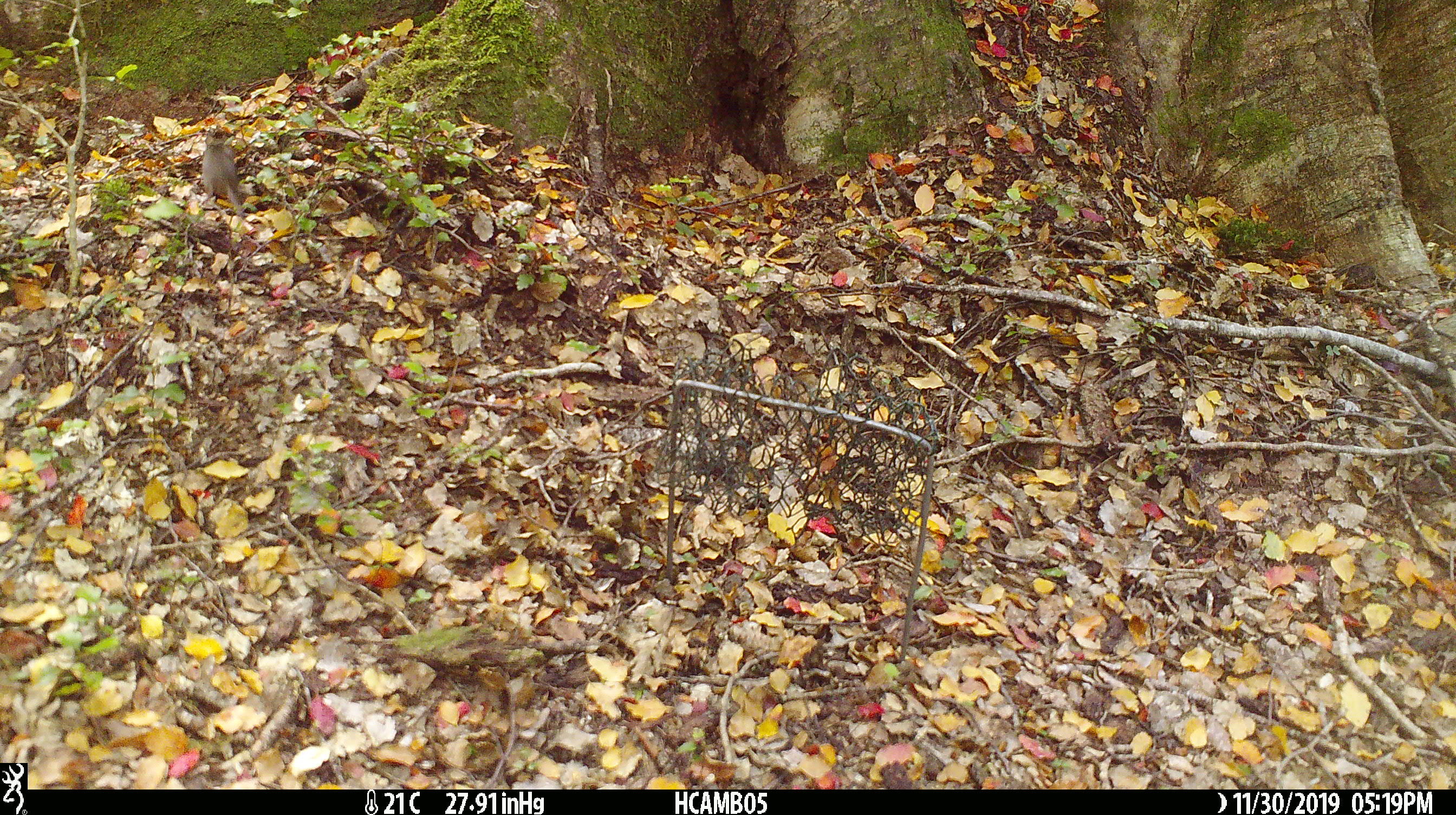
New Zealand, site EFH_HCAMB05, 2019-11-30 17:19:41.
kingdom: Animalia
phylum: Chordata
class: Mammalia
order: Rodentia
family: Muridae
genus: Mus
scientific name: Mus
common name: mouse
Mouse (Mus).